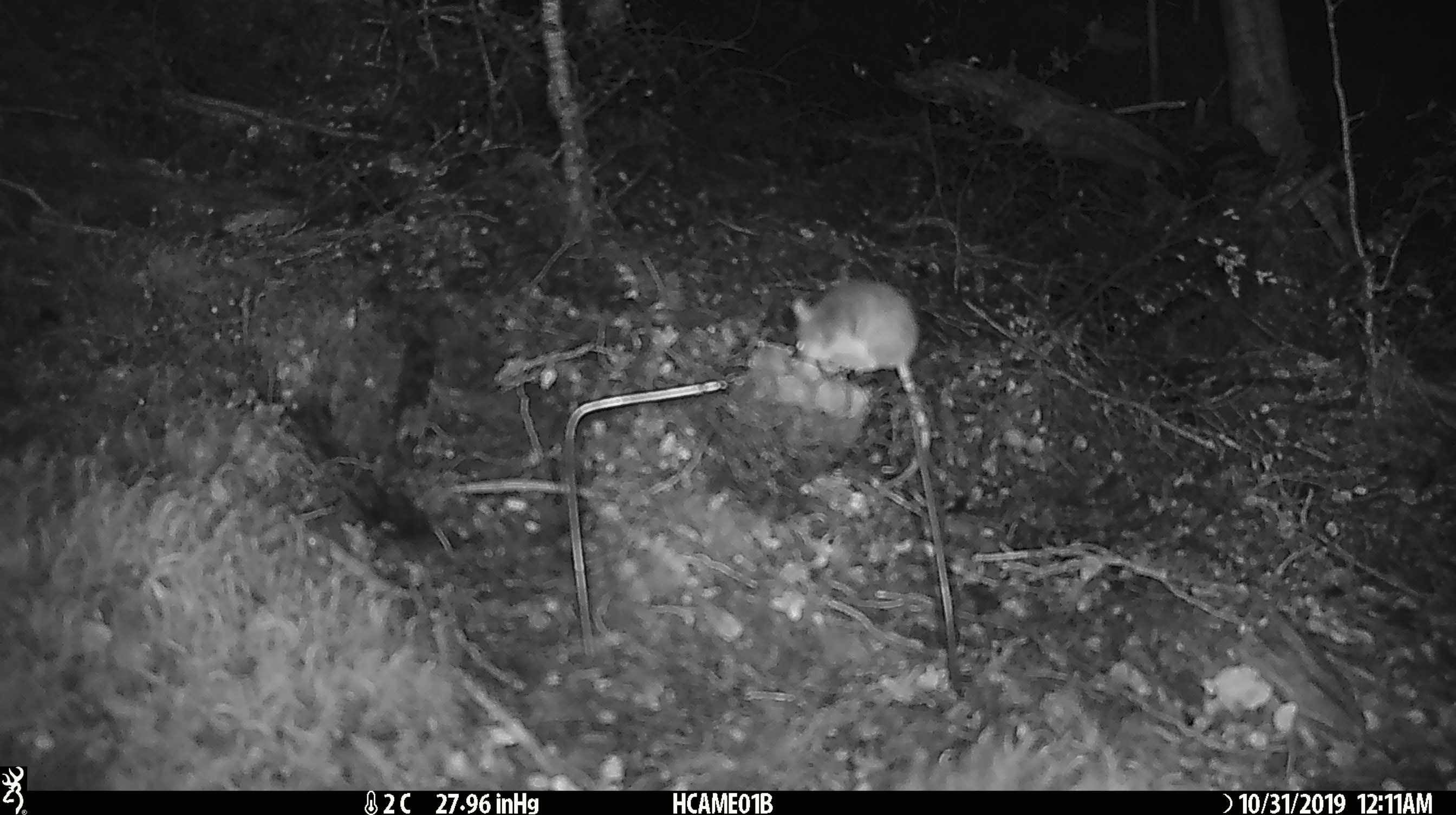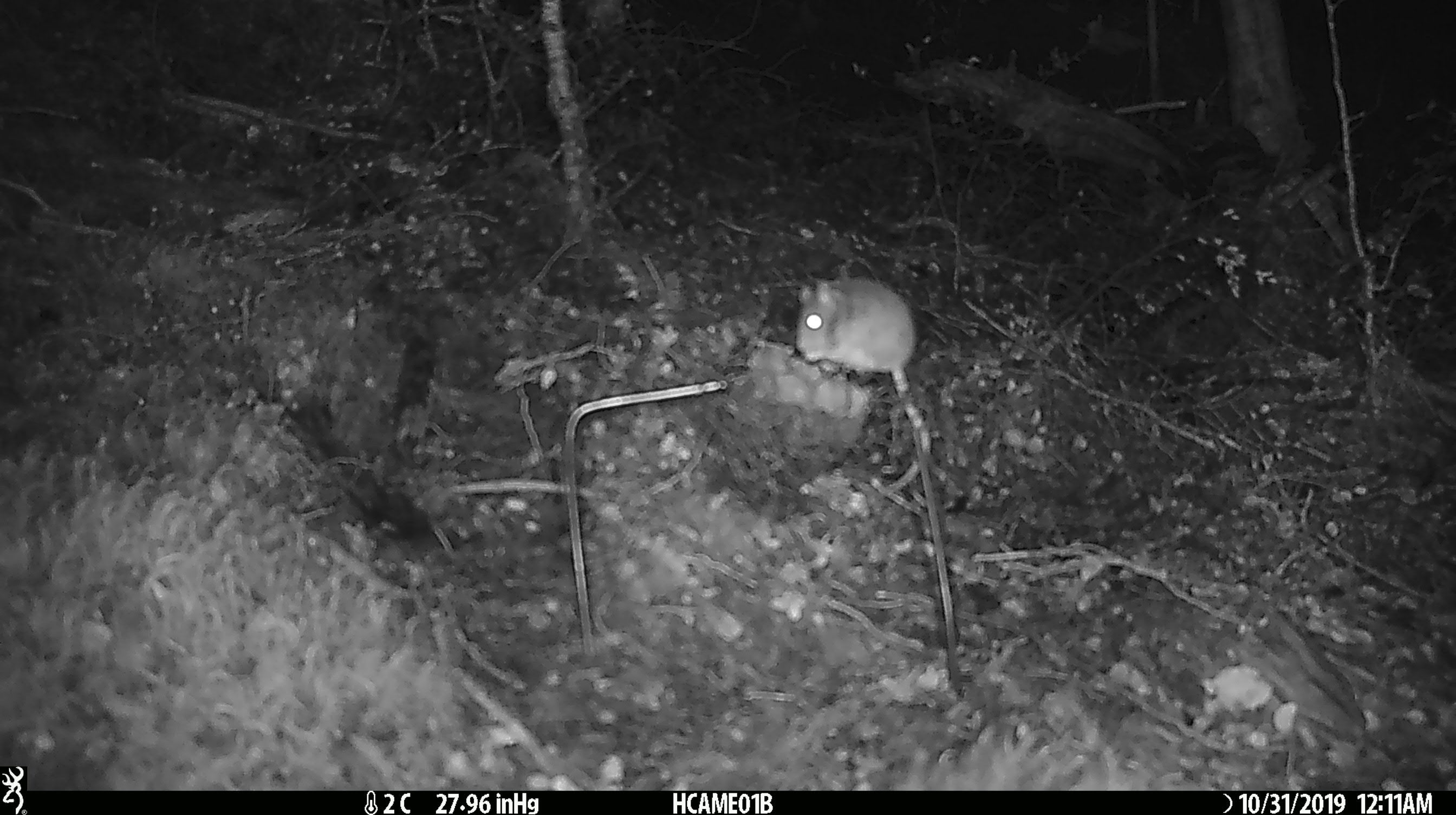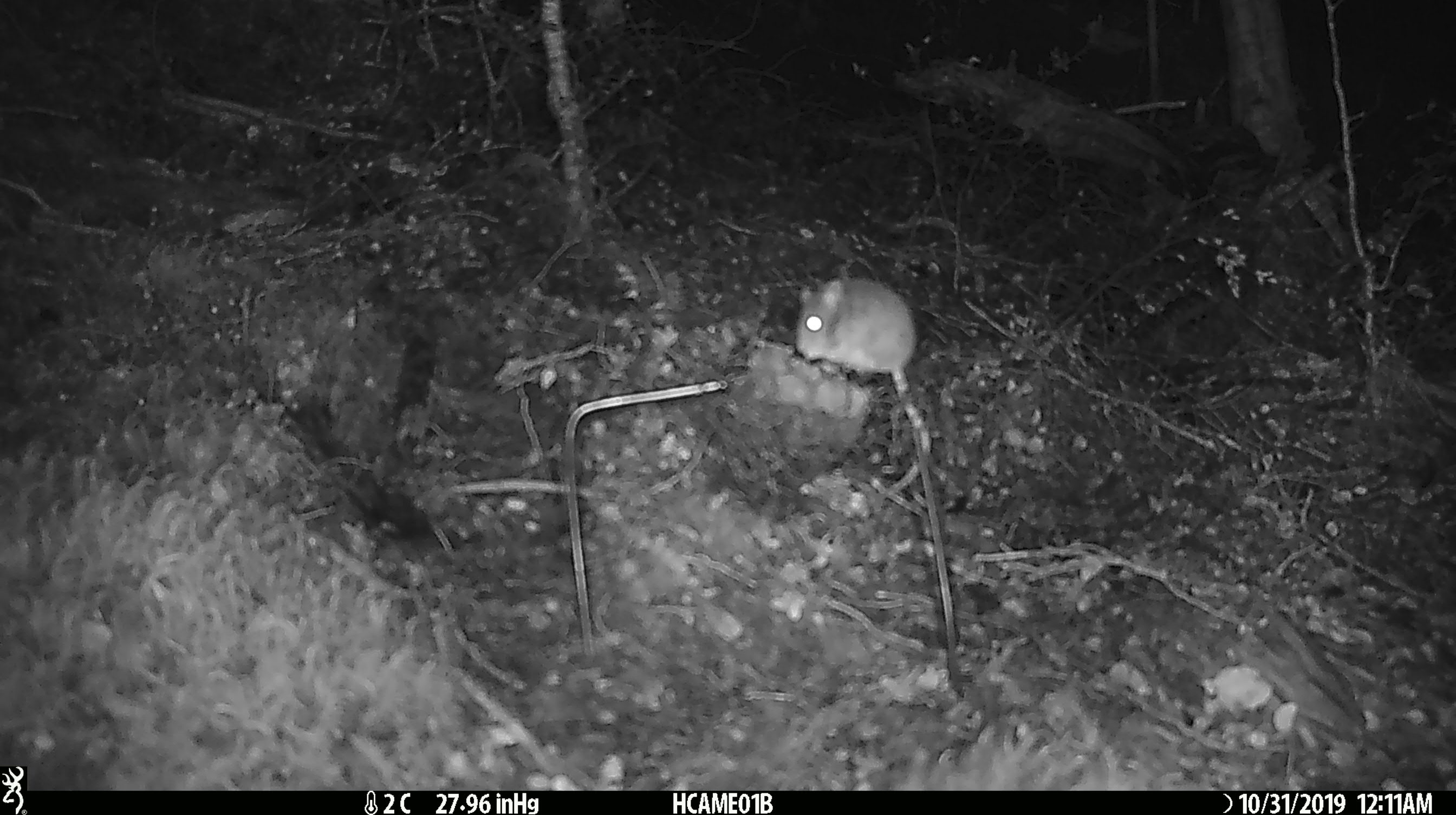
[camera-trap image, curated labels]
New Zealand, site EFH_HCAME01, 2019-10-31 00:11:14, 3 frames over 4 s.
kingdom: Animalia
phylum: Chordata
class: Mammalia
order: Rodentia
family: Muridae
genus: Mus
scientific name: Mus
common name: mouse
Mouse (Mus).